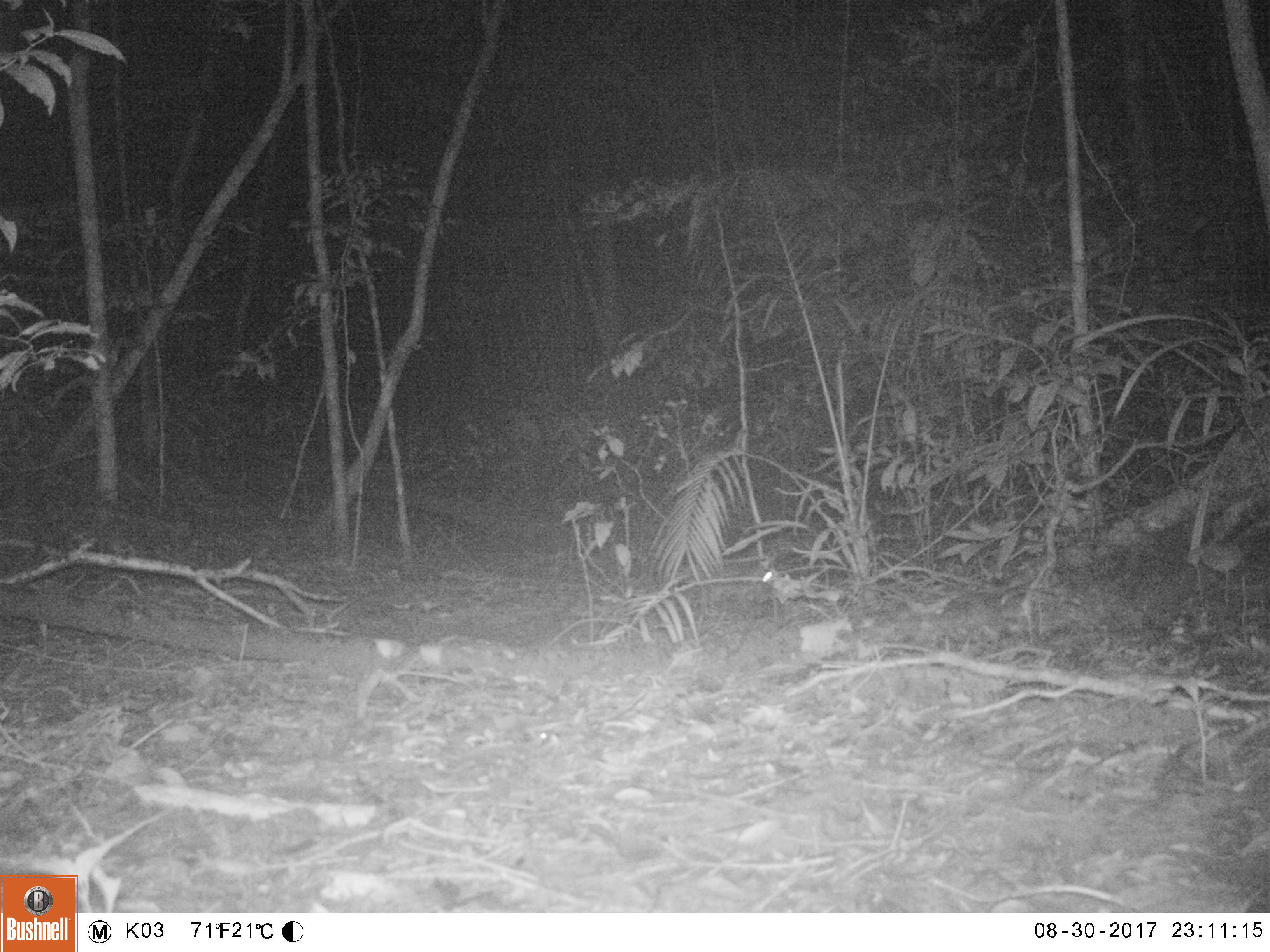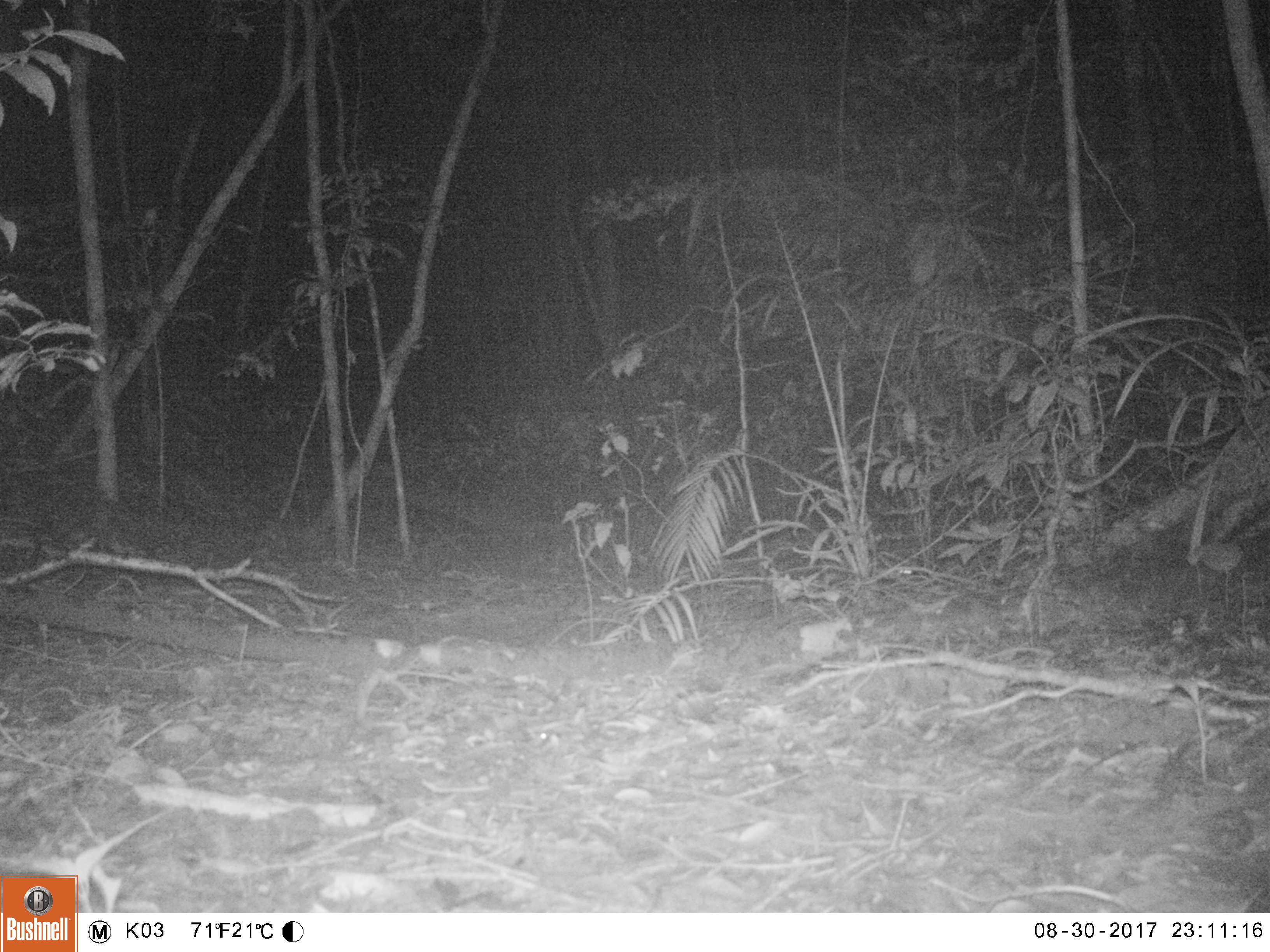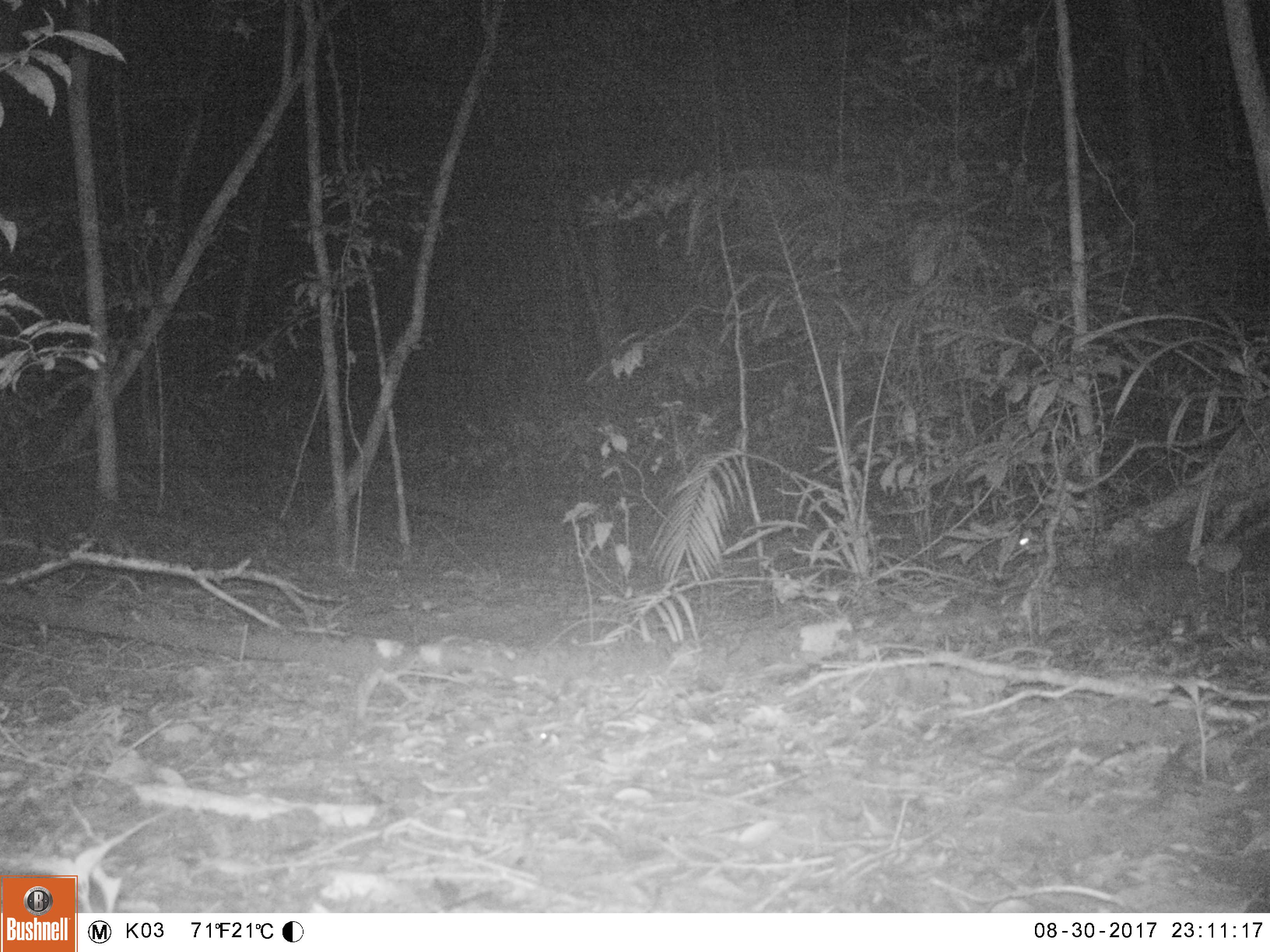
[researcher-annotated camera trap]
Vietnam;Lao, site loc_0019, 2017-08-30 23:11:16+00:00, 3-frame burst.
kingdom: Animalia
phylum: Chordata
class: Mammalia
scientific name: Mammalia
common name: mammal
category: unidentified small mammal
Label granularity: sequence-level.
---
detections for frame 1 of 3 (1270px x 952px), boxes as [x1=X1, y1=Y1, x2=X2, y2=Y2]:
unidentified small mammal: [x1=675, y1=560, x2=777, y2=606]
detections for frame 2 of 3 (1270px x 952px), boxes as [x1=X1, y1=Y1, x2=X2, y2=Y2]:
unidentified small mammal: [x1=880, y1=561, x2=915, y2=584]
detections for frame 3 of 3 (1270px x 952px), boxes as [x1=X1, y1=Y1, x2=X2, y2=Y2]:
unidentified small mammal: [x1=934, y1=534, x2=1030, y2=571]